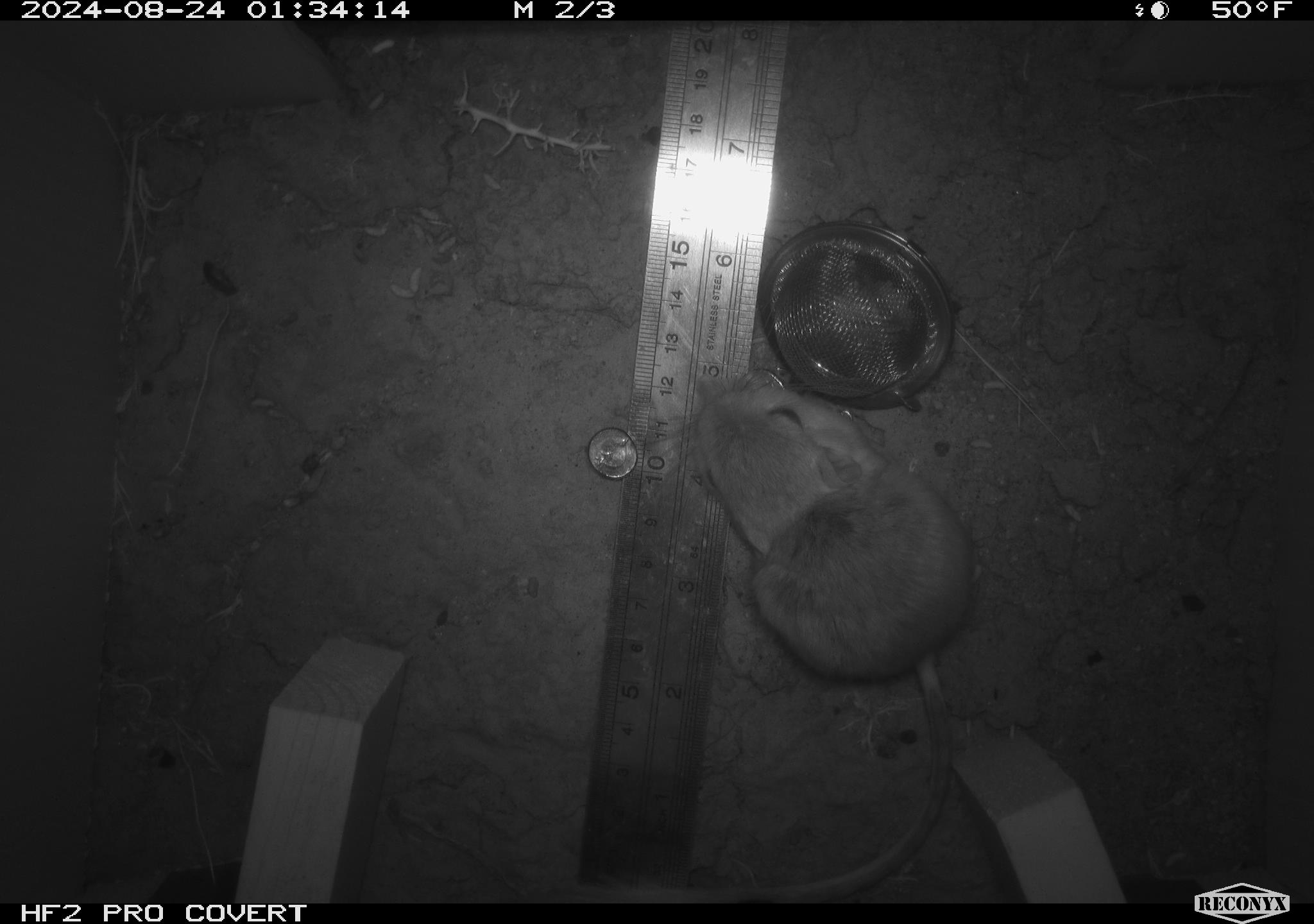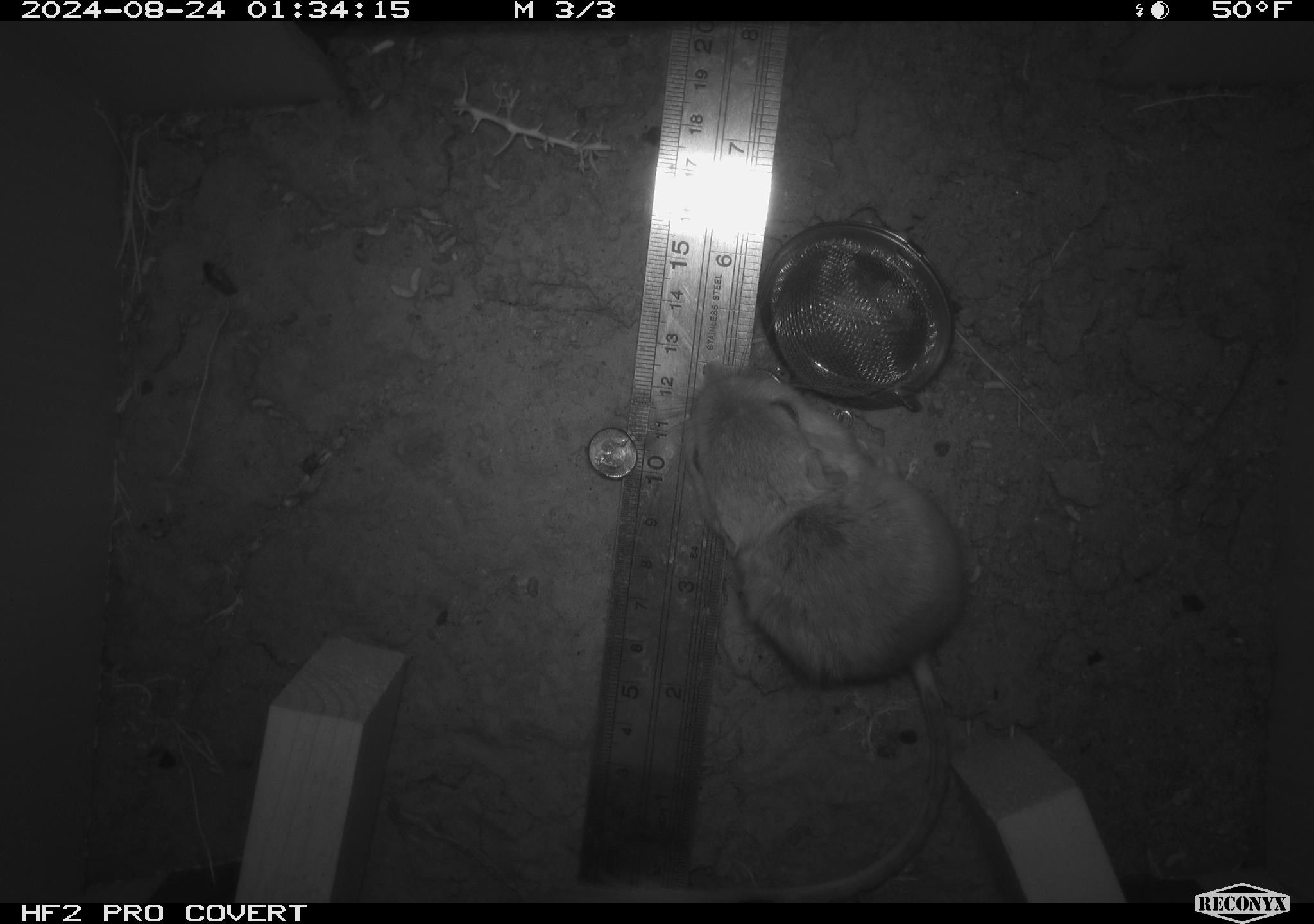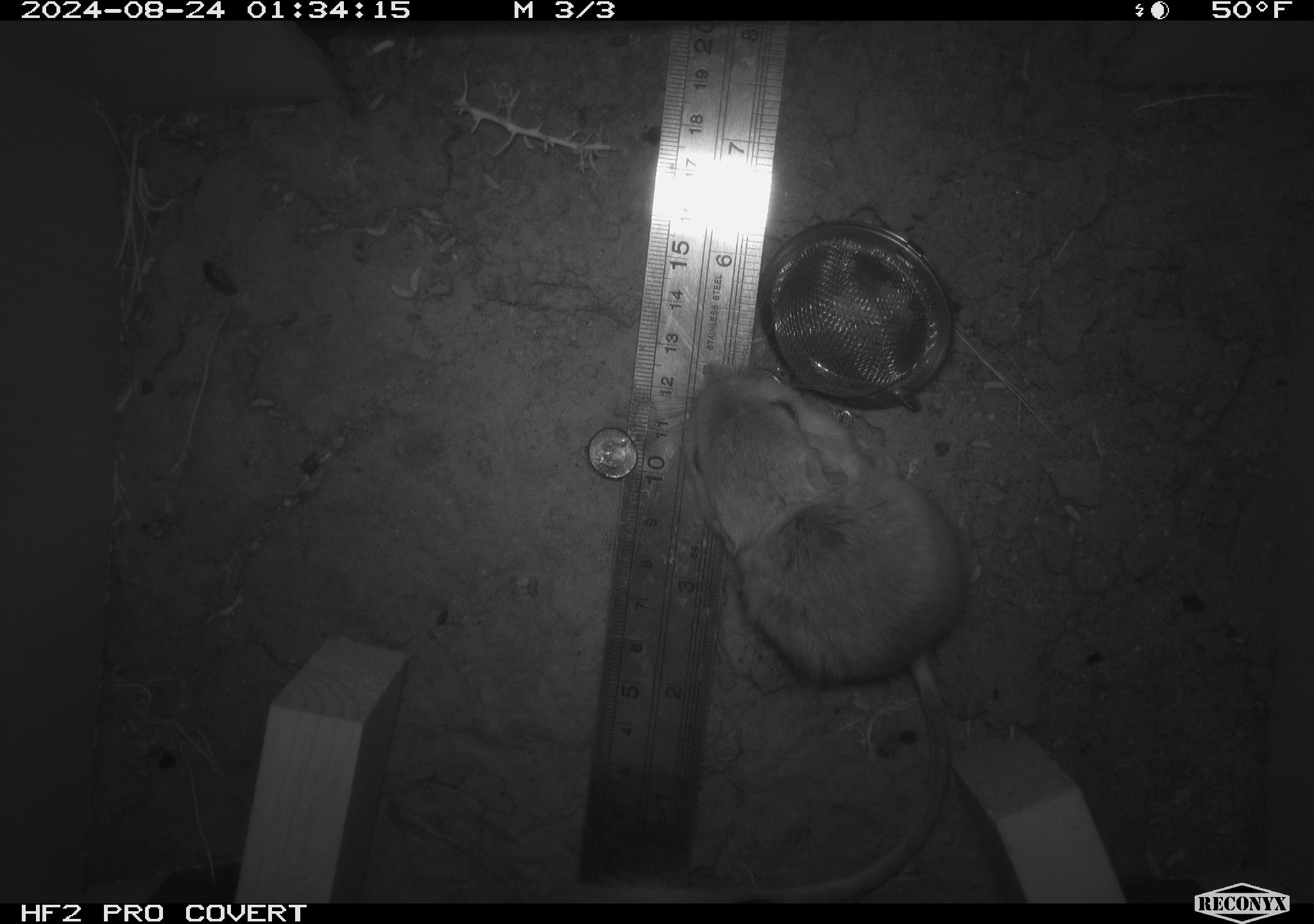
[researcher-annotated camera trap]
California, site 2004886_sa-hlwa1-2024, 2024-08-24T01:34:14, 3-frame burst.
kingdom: Animalia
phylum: Chordata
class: Mammalia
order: Rodentia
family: Heteromyidae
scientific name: Heteromyidae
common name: kangaroo rats and pocket mice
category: heteromyidae family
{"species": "heteromyidae family (kangaroo rats and pocket mice) (Heteromyidae)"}